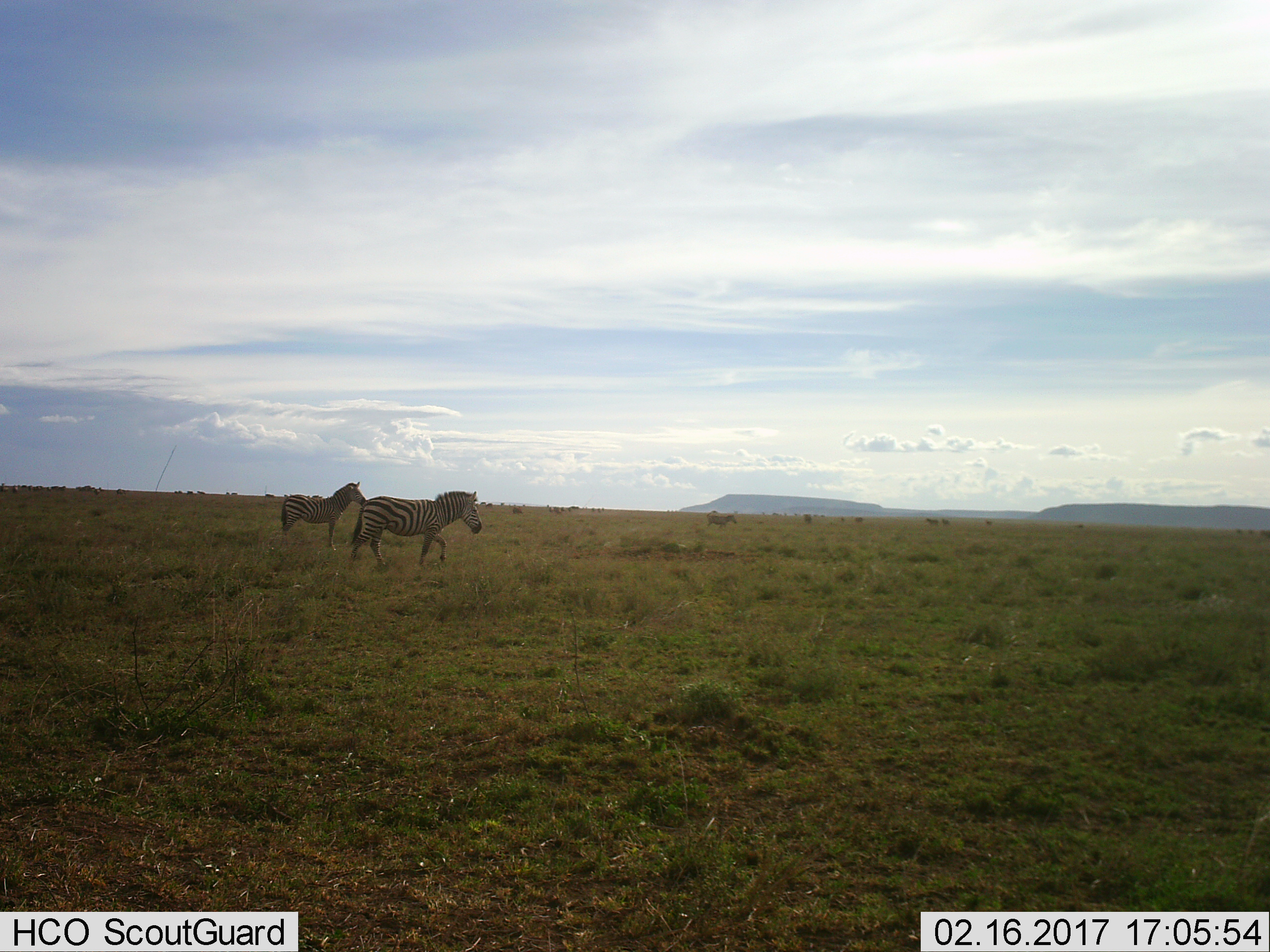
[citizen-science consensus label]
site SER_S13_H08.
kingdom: Animalia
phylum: Chordata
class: Mammalia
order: Perissodactyla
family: Equidae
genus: Equus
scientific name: Equus quagga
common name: plains zebra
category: zebraplains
Zebraplains (plains zebra) (Equus quagga), count 2. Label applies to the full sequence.